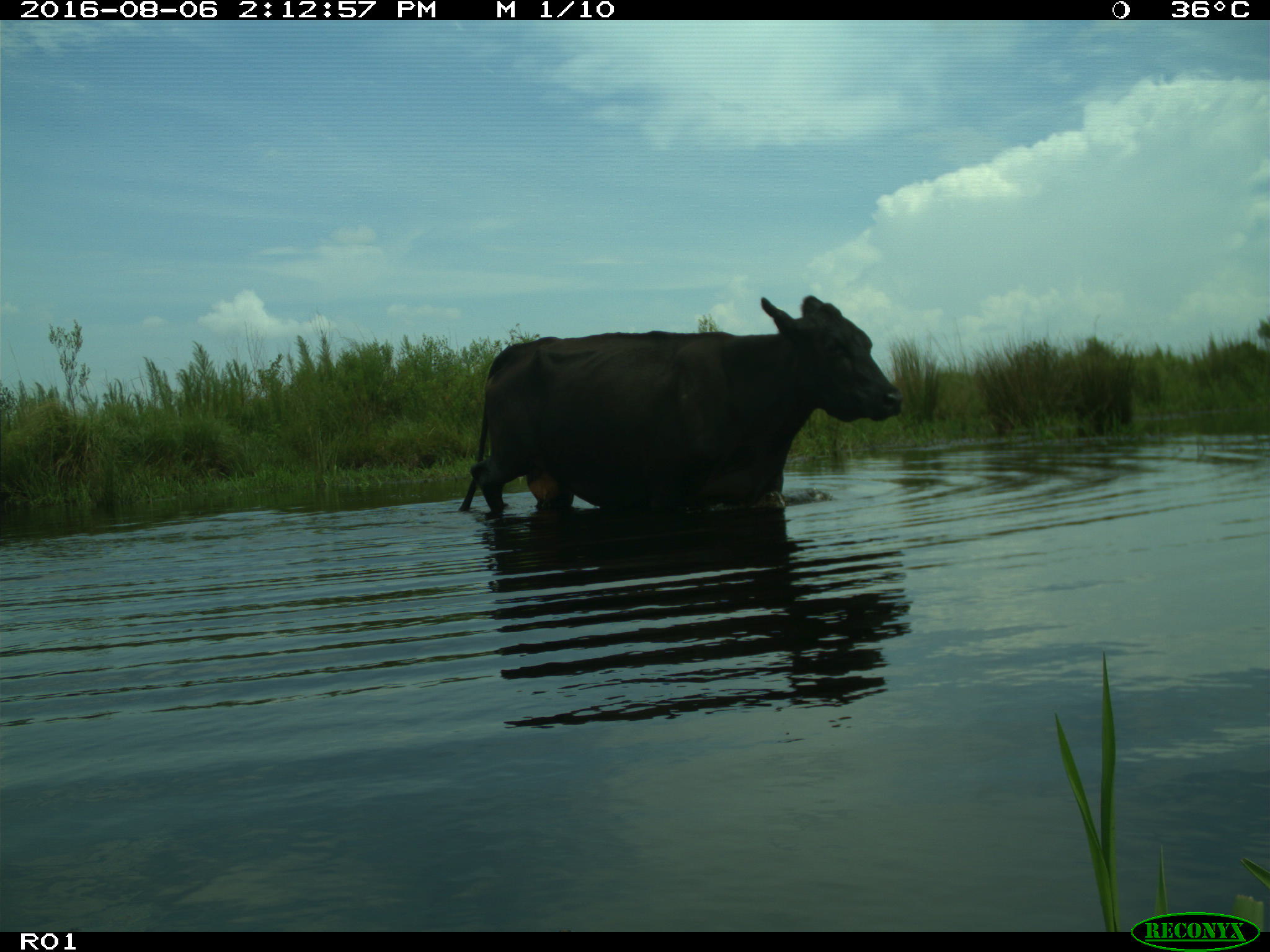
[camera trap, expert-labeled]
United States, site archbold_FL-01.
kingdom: Animalia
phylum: Chordata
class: Mammalia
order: Artiodactyla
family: Bovidae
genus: Bos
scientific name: Bos taurus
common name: domestic cow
Bos taurus (domestic cow).